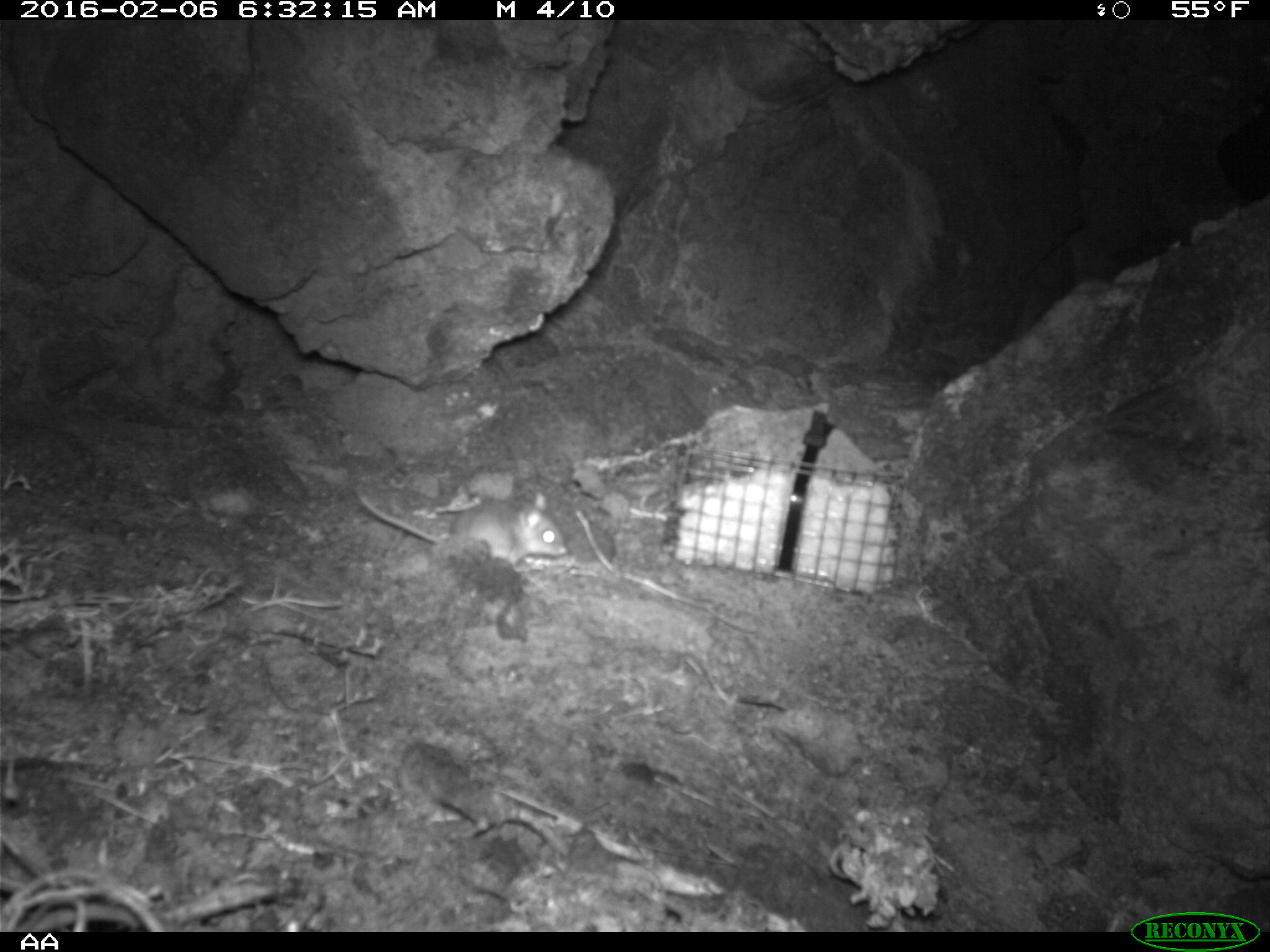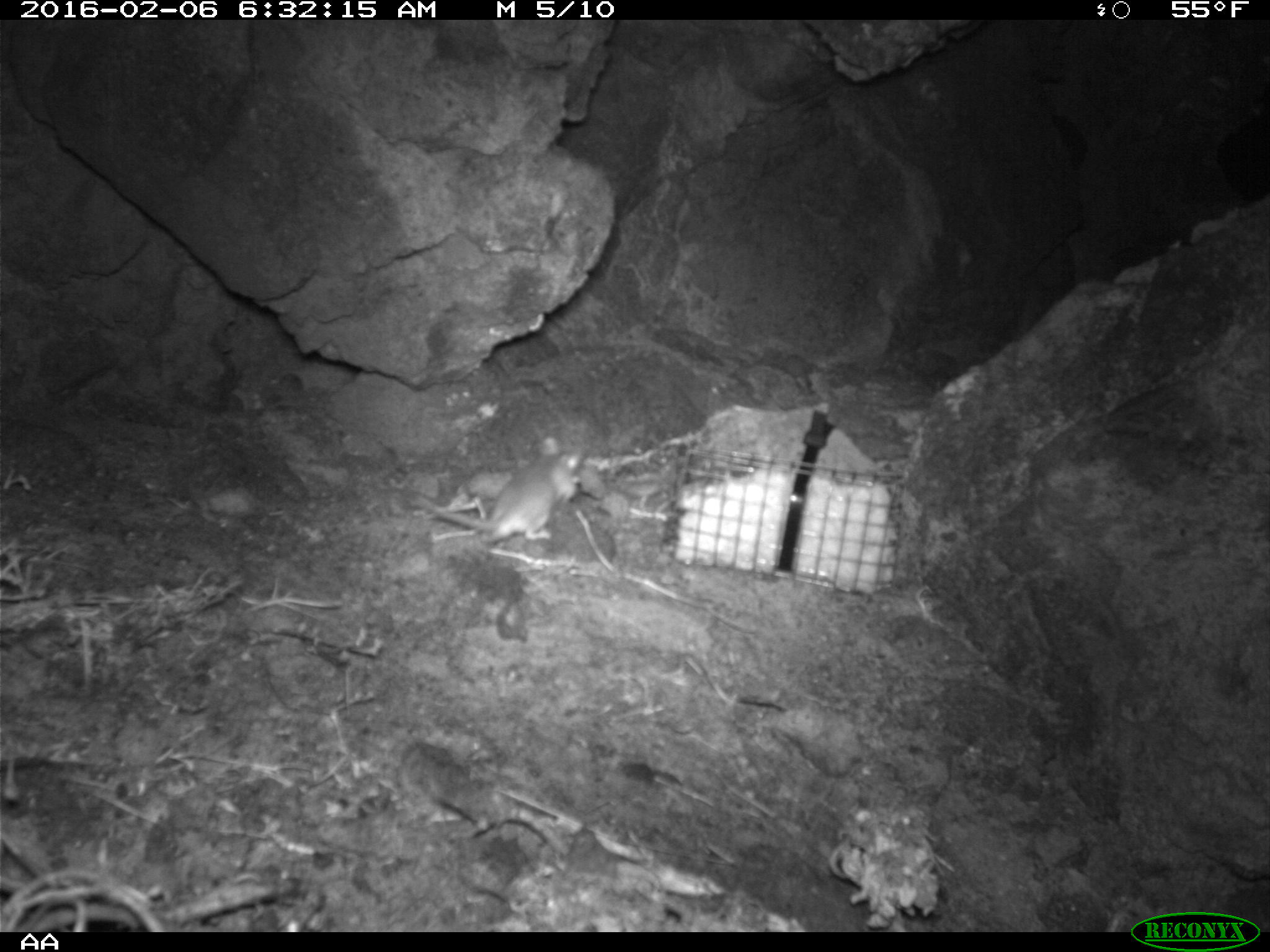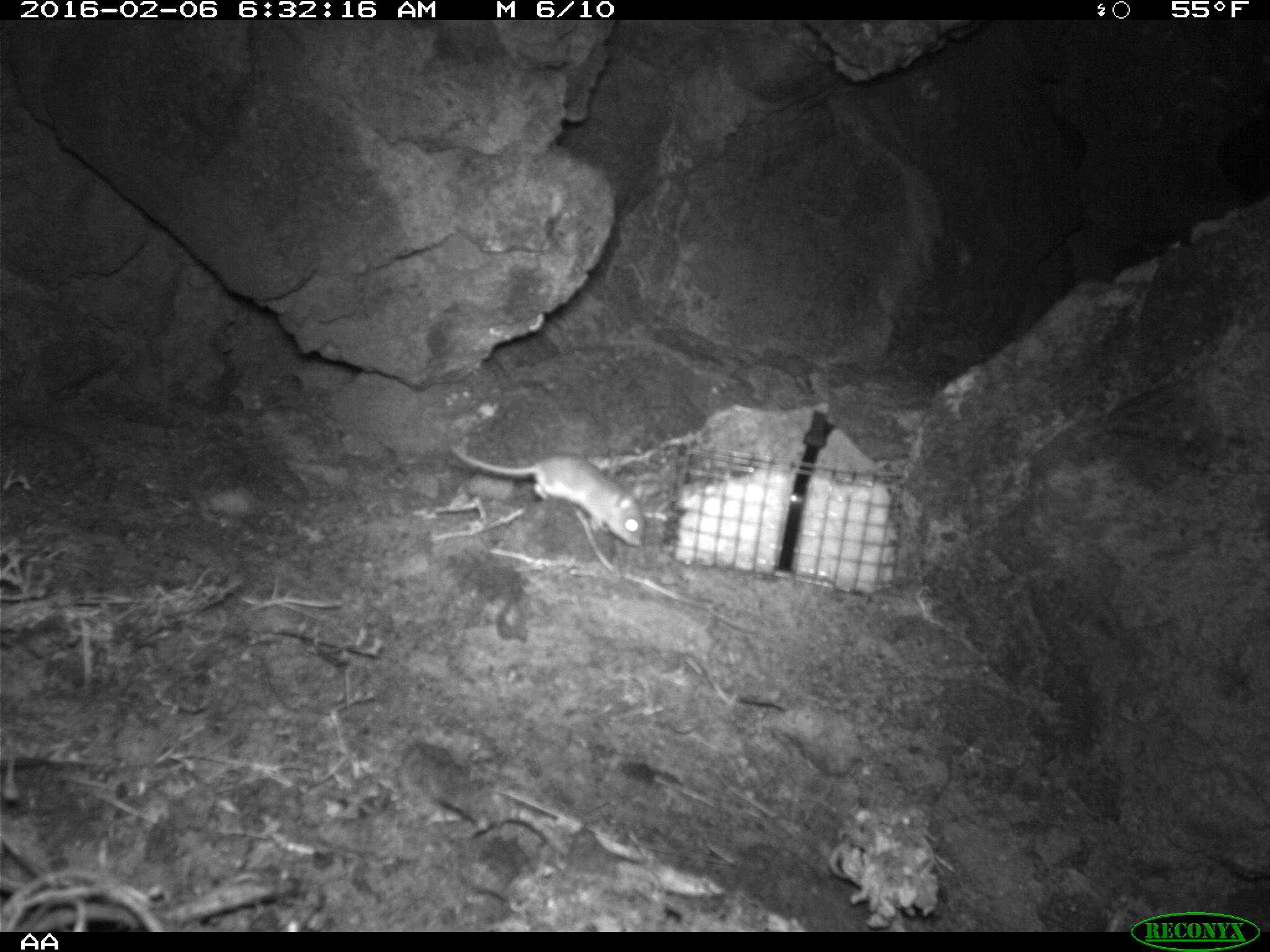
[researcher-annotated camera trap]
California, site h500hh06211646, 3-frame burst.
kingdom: Animalia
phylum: Chordata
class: Mammalia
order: Rodentia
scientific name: Rodentia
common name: rodent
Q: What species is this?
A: Rodent (Rodentia).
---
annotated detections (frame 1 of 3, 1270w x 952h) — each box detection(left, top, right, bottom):
rodent: detection(358, 488, 567, 565)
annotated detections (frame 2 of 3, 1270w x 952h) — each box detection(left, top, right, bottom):
rodent: detection(420, 436, 581, 540)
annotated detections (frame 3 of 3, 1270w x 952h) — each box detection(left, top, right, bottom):
rodent: detection(452, 445, 647, 551)